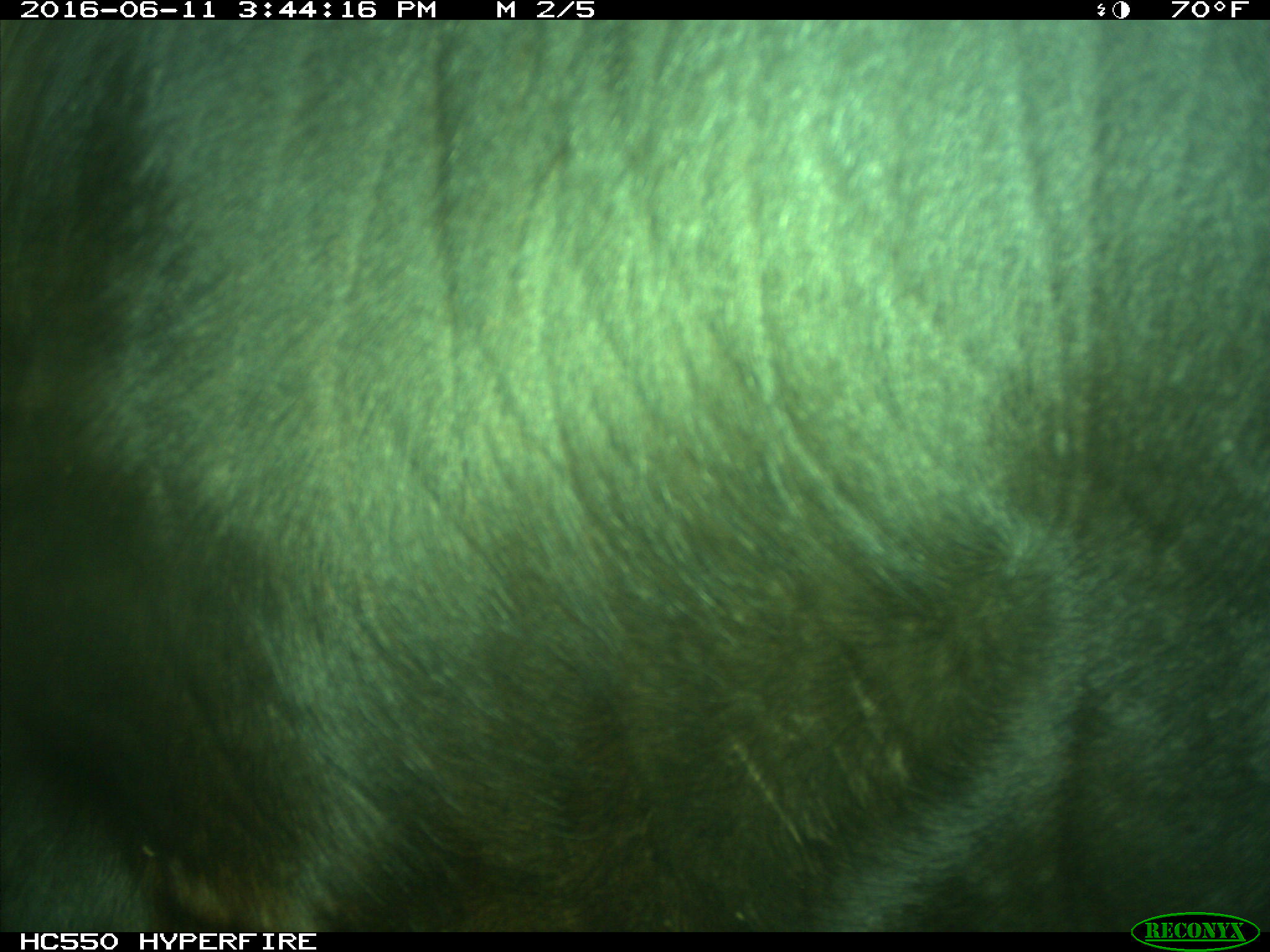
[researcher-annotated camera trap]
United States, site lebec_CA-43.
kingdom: Animalia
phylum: Chordata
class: Mammalia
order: Artiodactyla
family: Bovidae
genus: Bos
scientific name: Bos taurus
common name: domestic cow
Bos taurus (domestic cow).